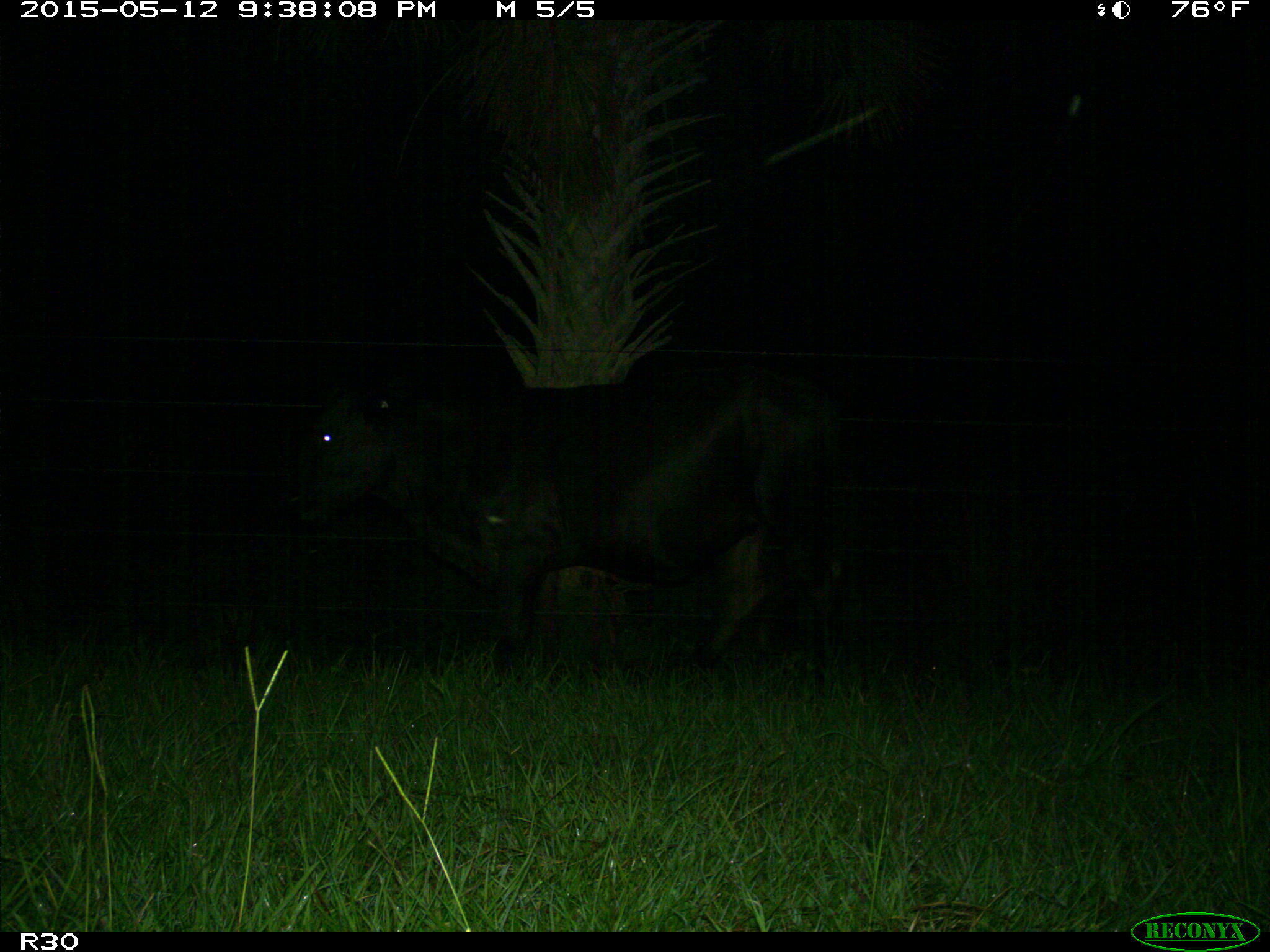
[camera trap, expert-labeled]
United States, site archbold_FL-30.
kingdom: Animalia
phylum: Chordata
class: Mammalia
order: Artiodactyla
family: Bovidae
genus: Bos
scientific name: Bos taurus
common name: domestic cow